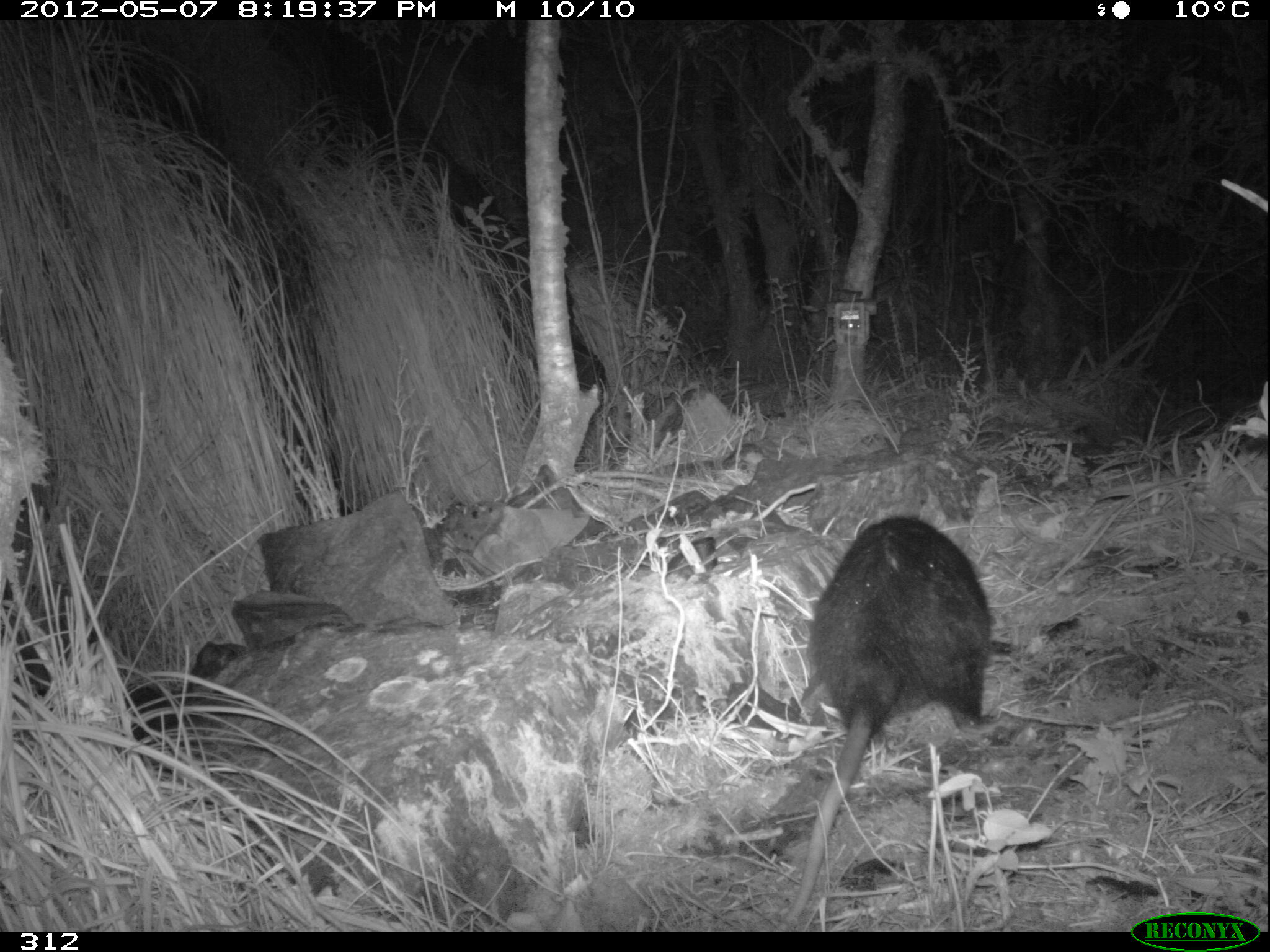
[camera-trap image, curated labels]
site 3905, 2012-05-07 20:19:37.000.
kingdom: Animalia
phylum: Chordata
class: Mammalia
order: Didelphimorphia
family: Didelphidae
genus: Didelphis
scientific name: Didelphis pernigra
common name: andean white-eared opossum